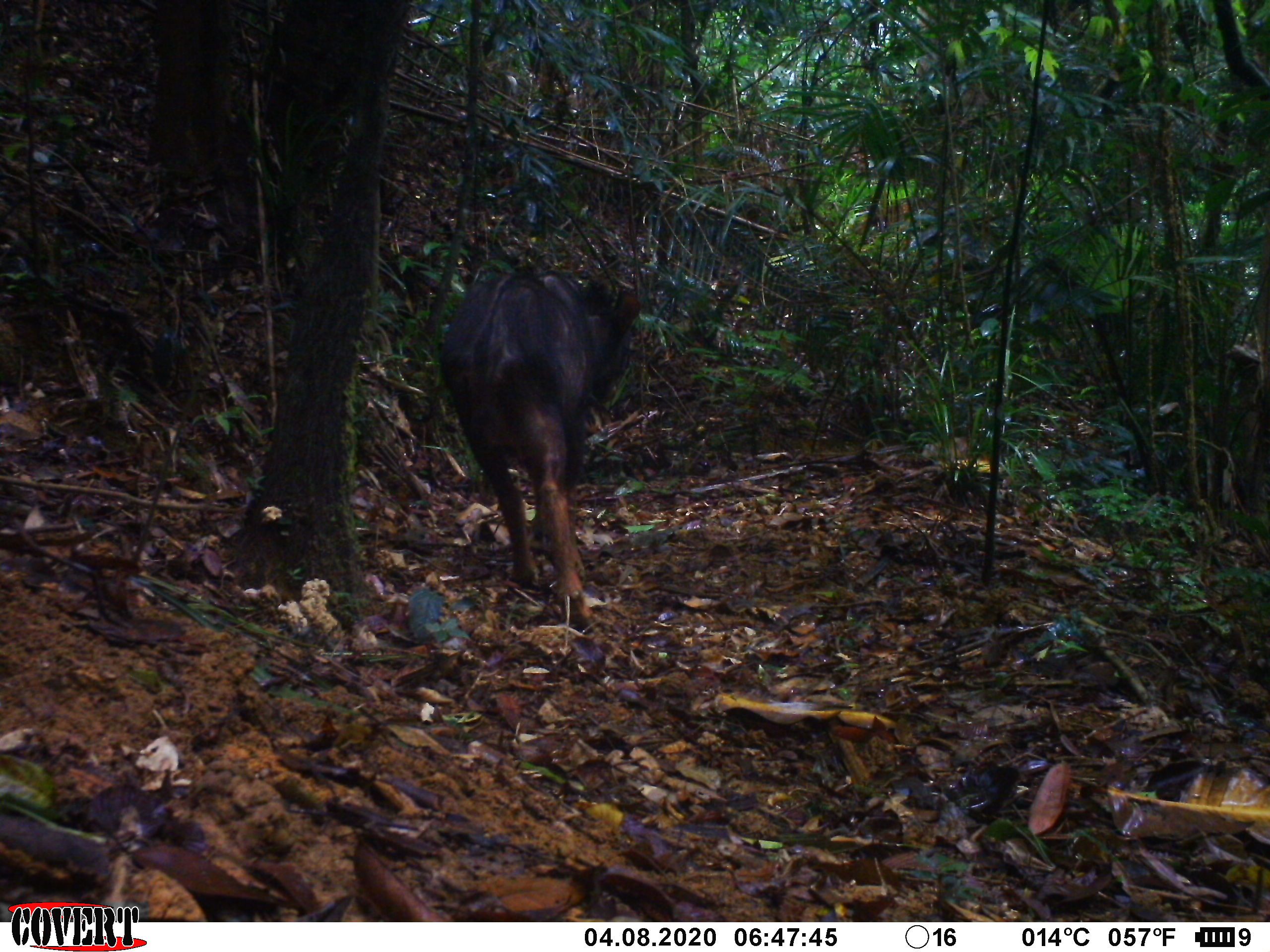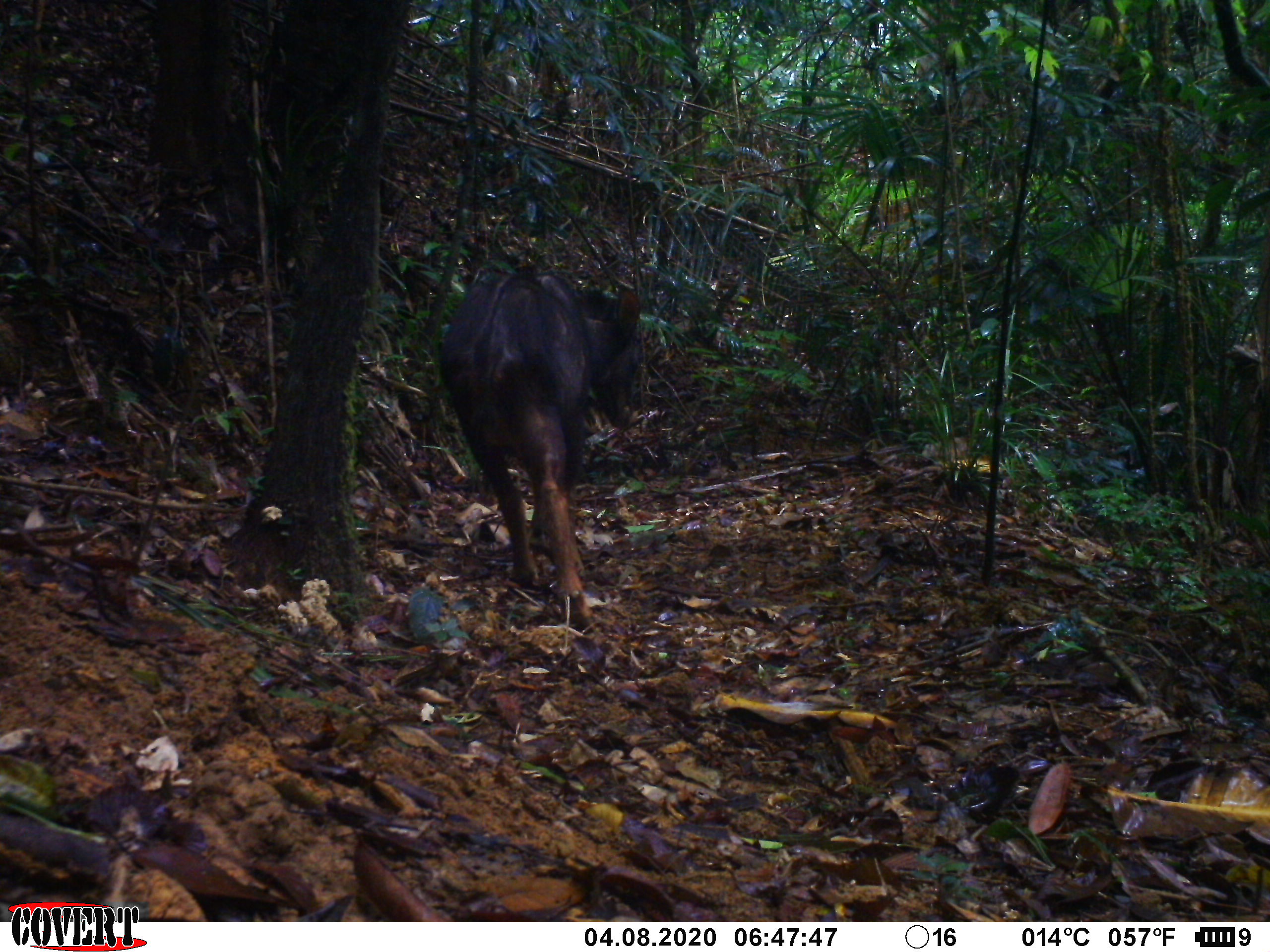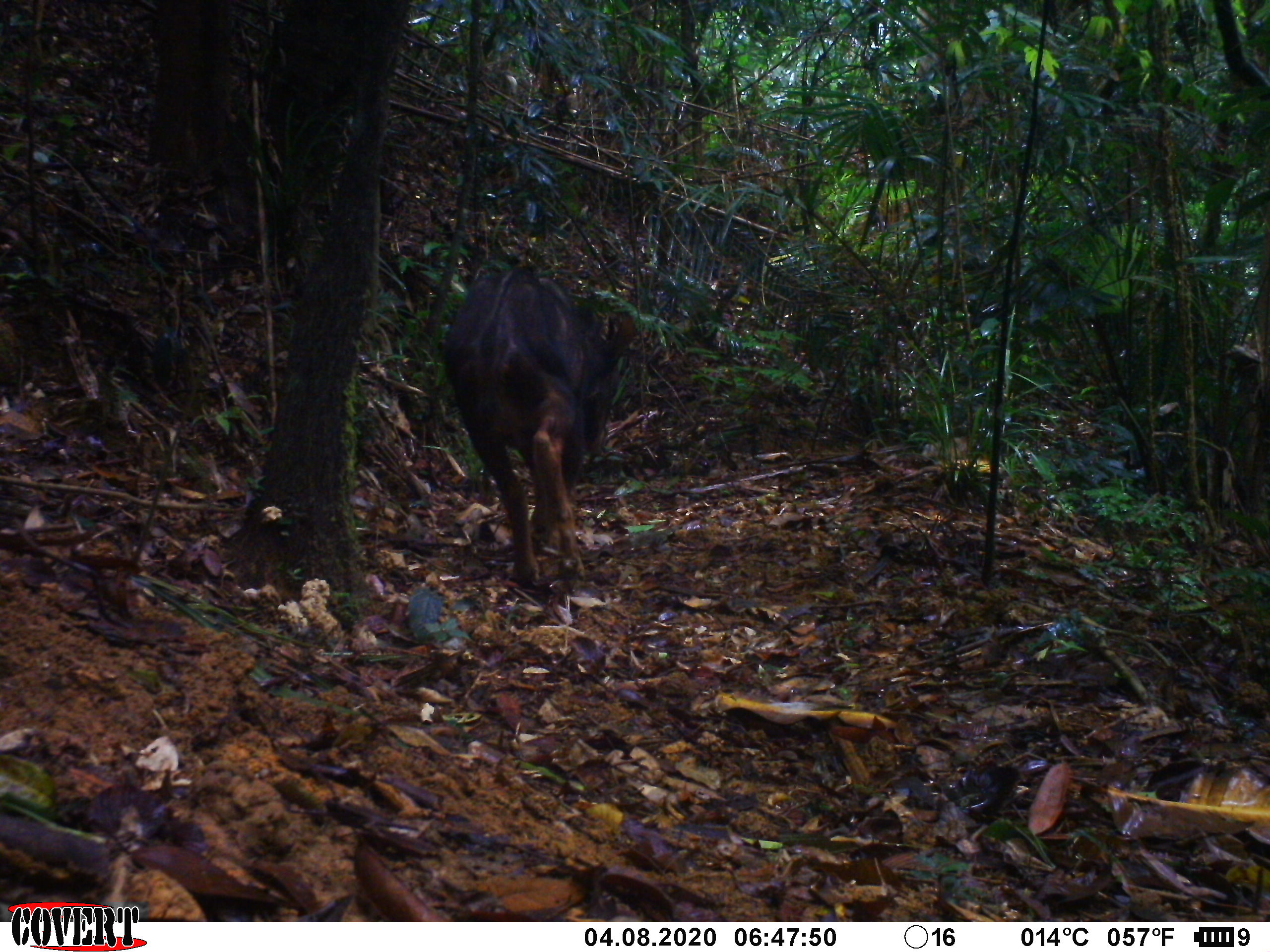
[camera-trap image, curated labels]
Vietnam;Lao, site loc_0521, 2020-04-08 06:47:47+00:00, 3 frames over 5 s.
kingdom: Animalia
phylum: Chordata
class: Mammalia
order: Artiodactyla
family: Bovidae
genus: Capricornis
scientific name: Capricornis sumatraensis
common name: chinese serow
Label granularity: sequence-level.